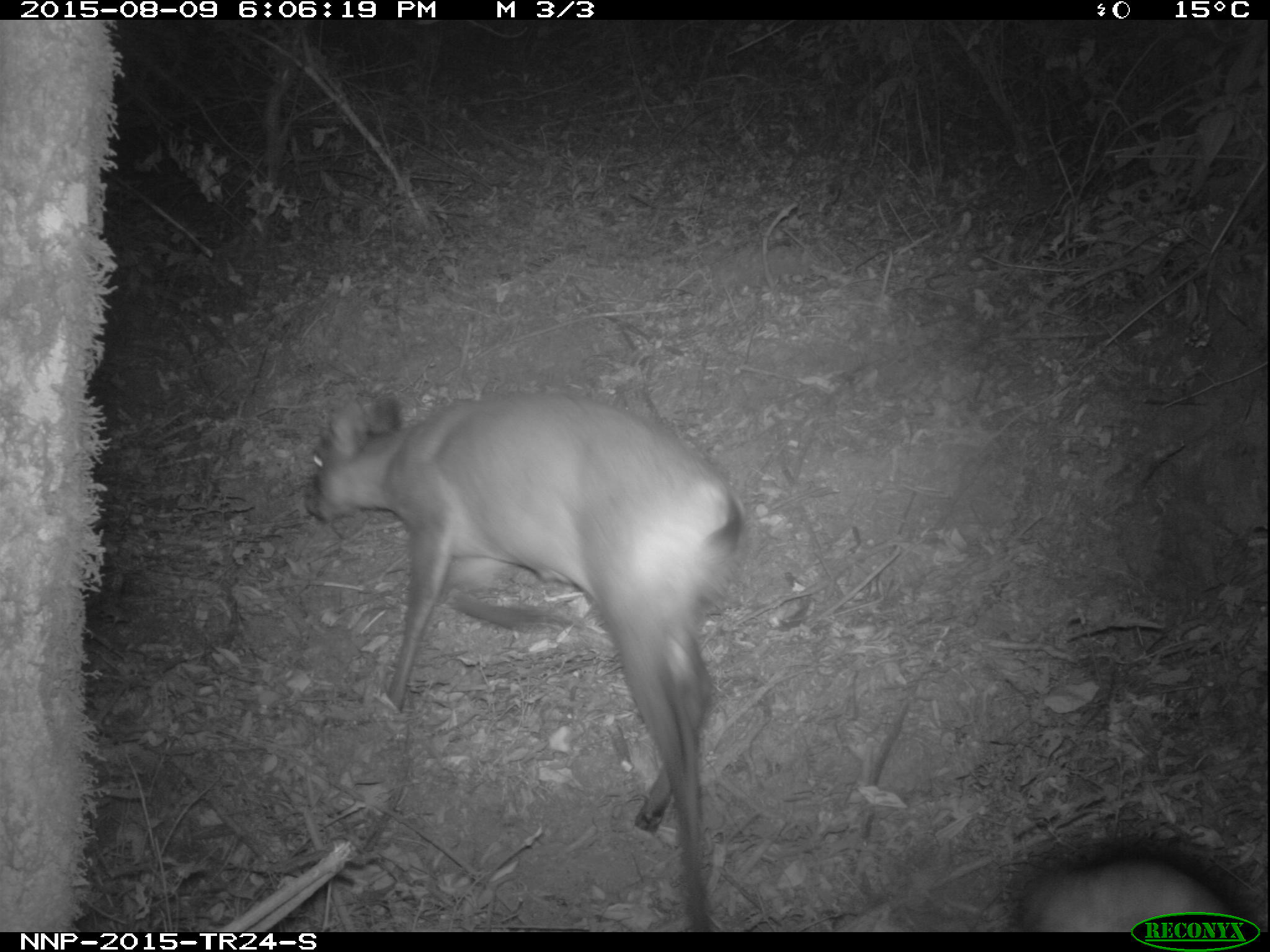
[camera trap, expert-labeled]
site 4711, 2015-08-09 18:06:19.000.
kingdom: Animalia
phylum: Chordata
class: Mammalia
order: Artiodactyla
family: Bovidae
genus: Cephalophus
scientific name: Cephalophus nigrifrons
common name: black-fronted duiker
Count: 1.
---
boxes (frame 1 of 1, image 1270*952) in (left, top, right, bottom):
cephalophus nigrifrons: (296, 387, 744, 931); (996, 835, 1256, 930)